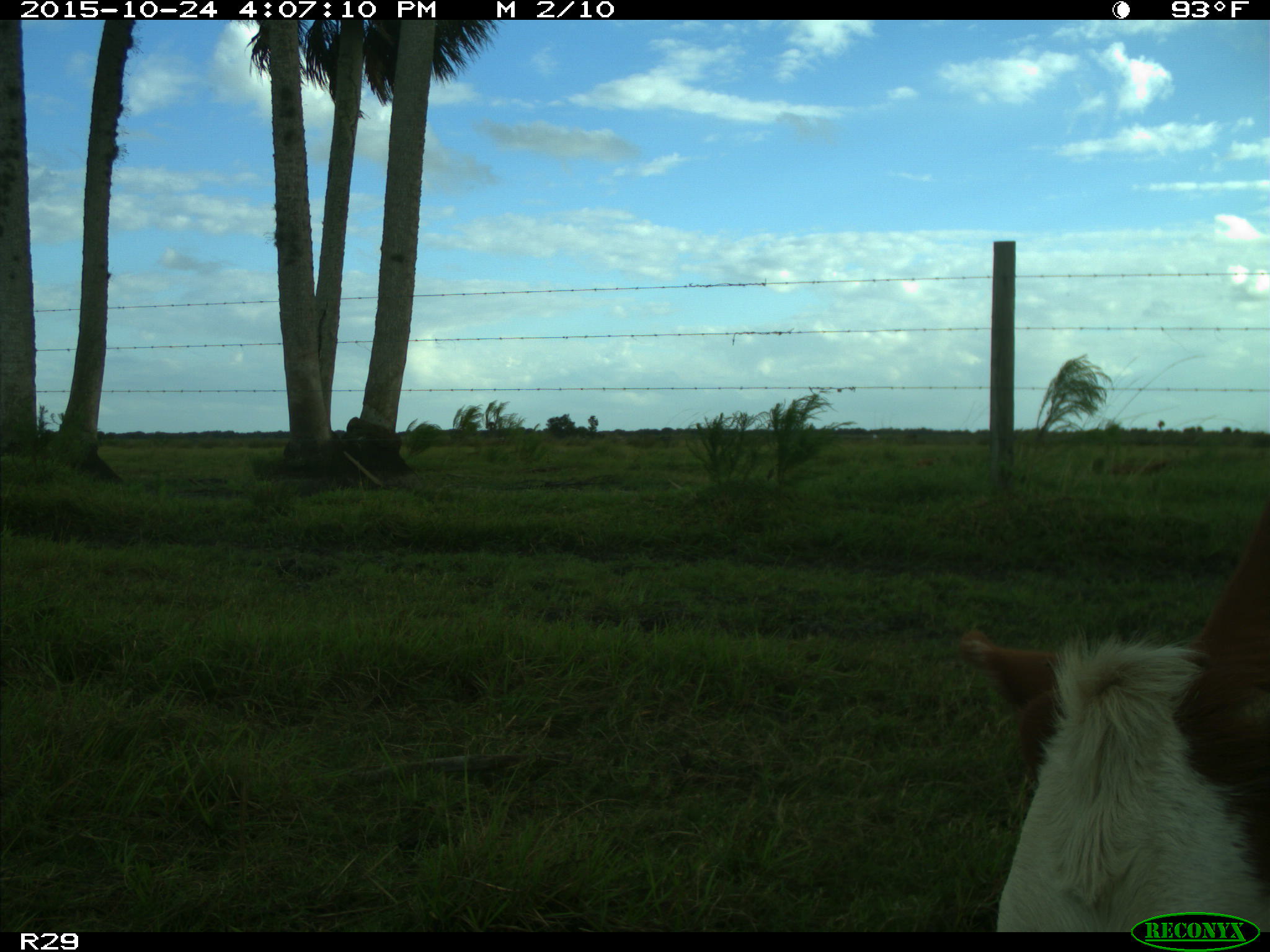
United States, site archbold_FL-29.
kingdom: Animalia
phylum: Chordata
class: Mammalia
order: Artiodactyla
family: Bovidae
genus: Bos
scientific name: Bos taurus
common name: domestic cow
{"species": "Bos taurus (domestic cow)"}